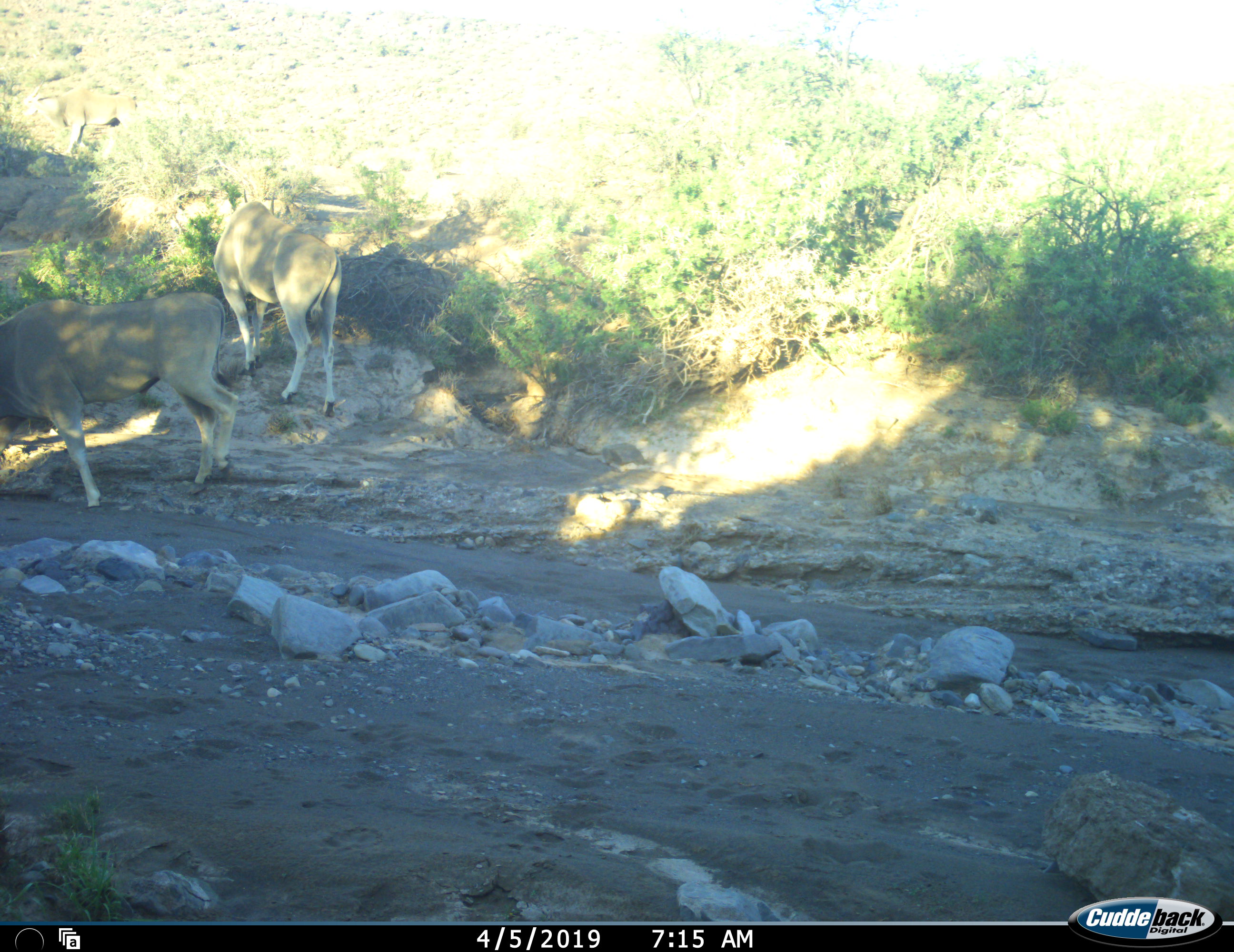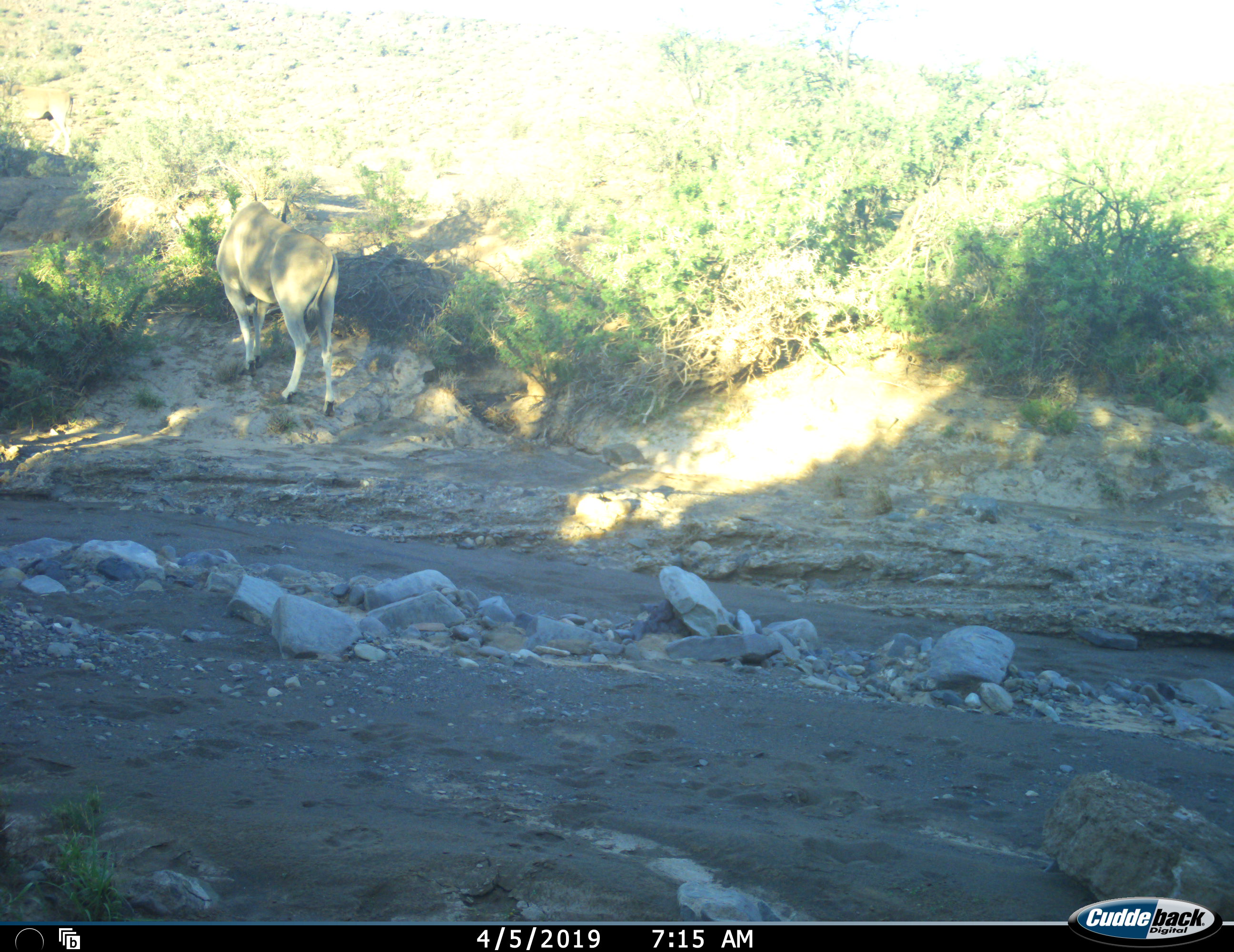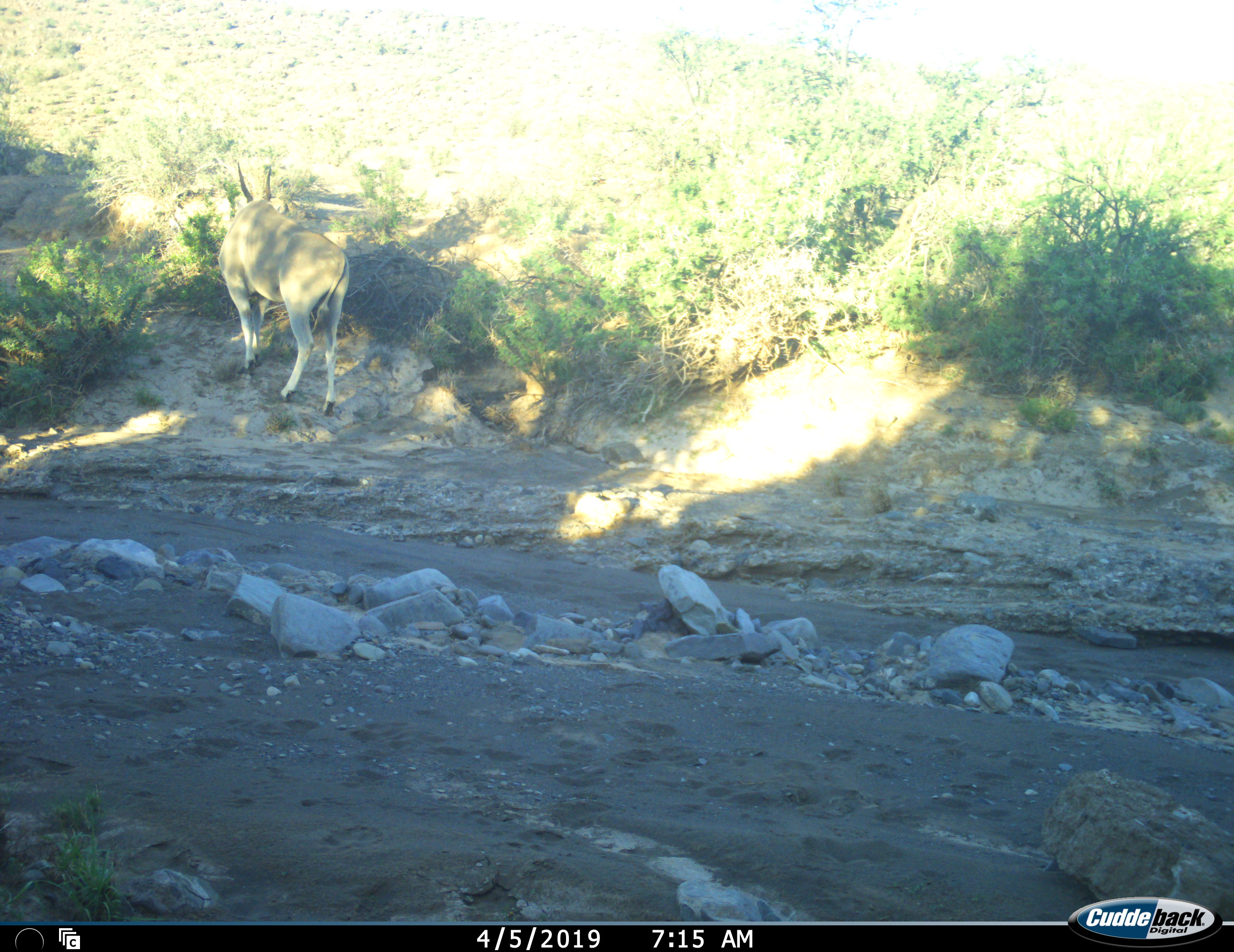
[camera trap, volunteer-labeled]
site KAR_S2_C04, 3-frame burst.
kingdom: Animalia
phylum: Chordata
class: Mammalia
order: Artiodactyla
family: Bovidae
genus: Tragelaphus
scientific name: Tragelaphus oryx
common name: eland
Eland (Tragelaphus oryx), count 3. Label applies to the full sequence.